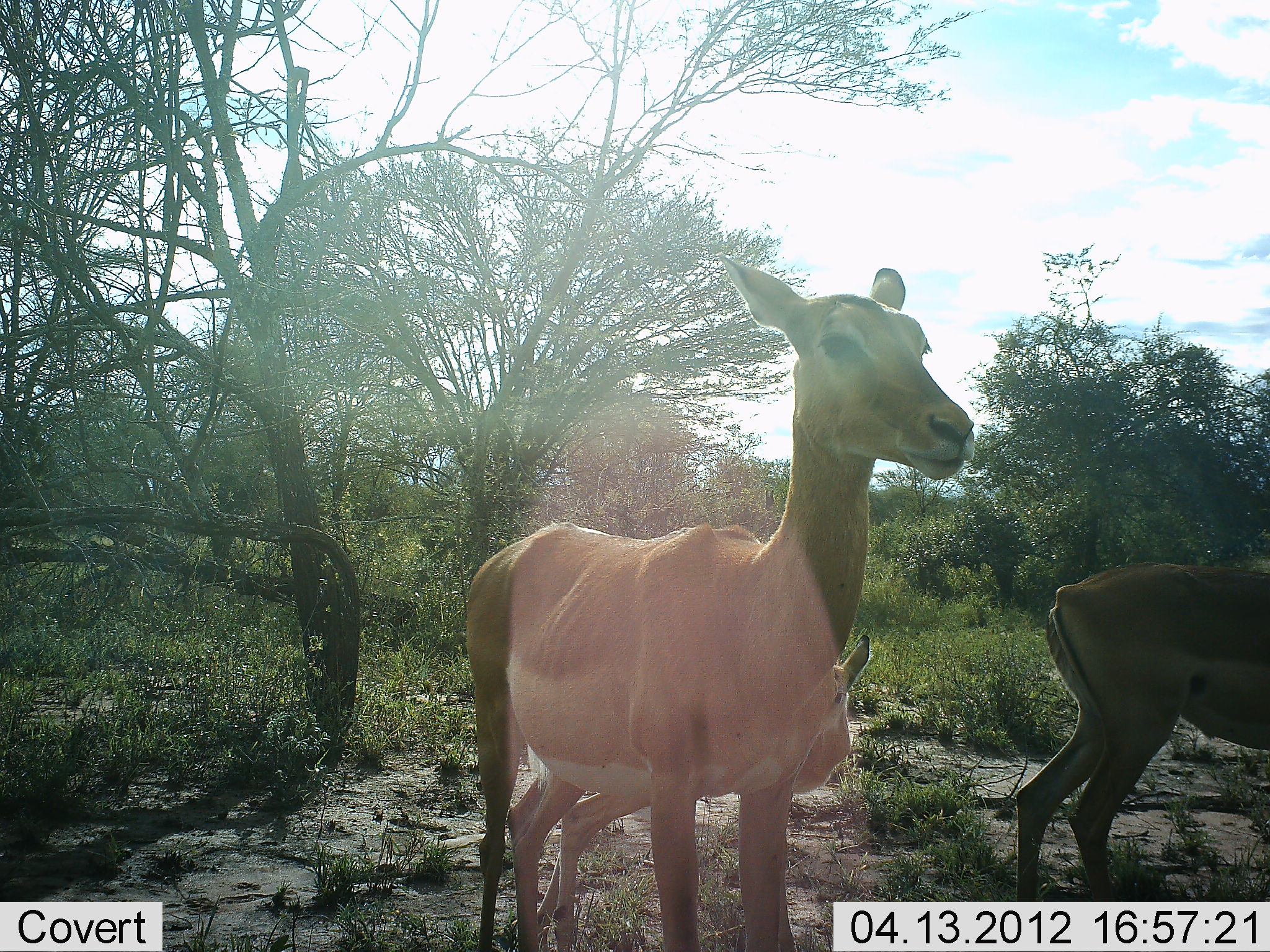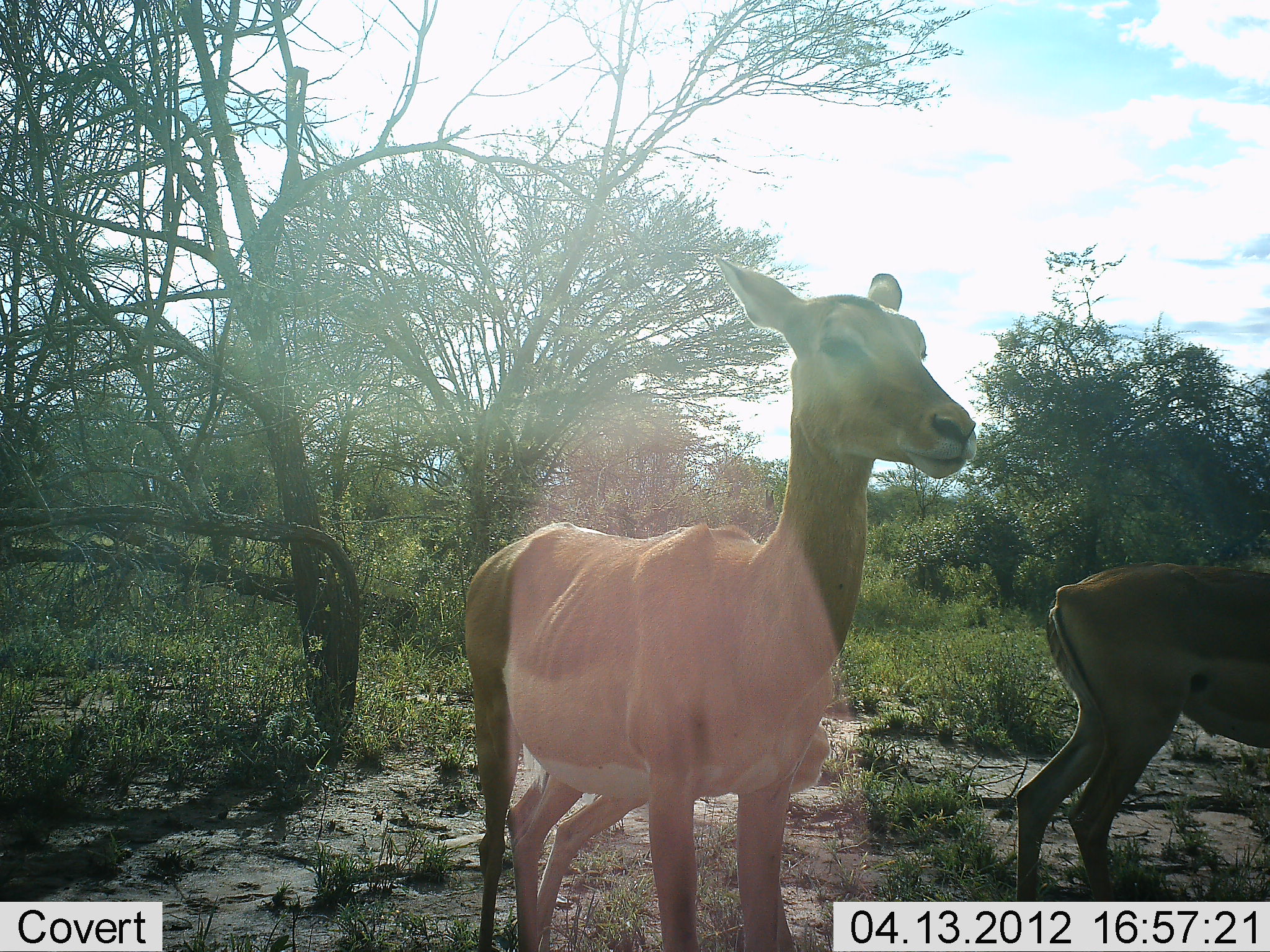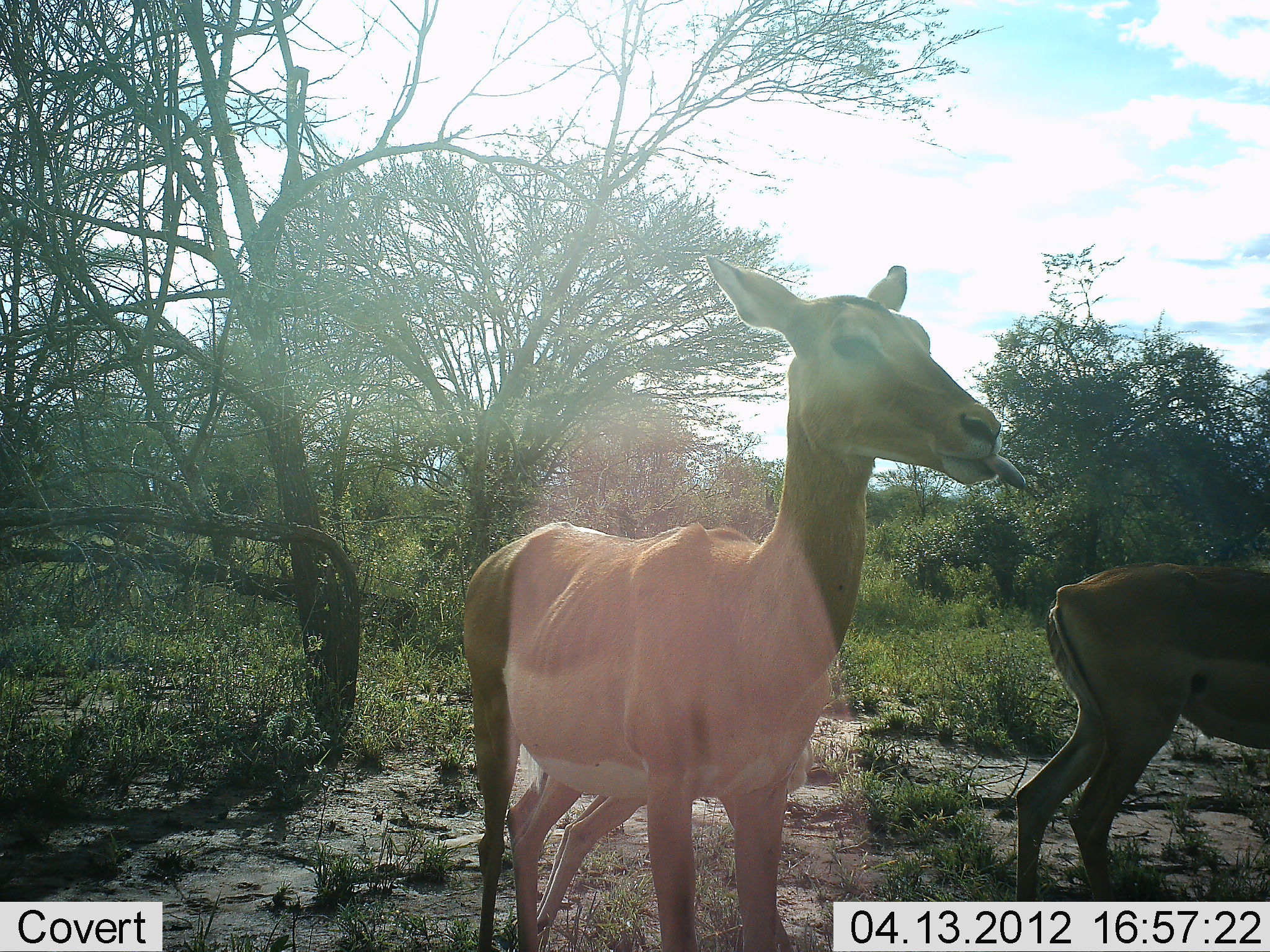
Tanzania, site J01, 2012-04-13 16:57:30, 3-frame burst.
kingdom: Animalia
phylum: Chordata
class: Mammalia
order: Artiodactyla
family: Bovidae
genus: Aepyceros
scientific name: Aepyceros melampus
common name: impala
Impala (Aepyceros melampus), count 2. Behavior (volunteer vote fractions): standing 100%, resting 0%, moving 6%, interacting 6%. Young present (vote fraction): 29%. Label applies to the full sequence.